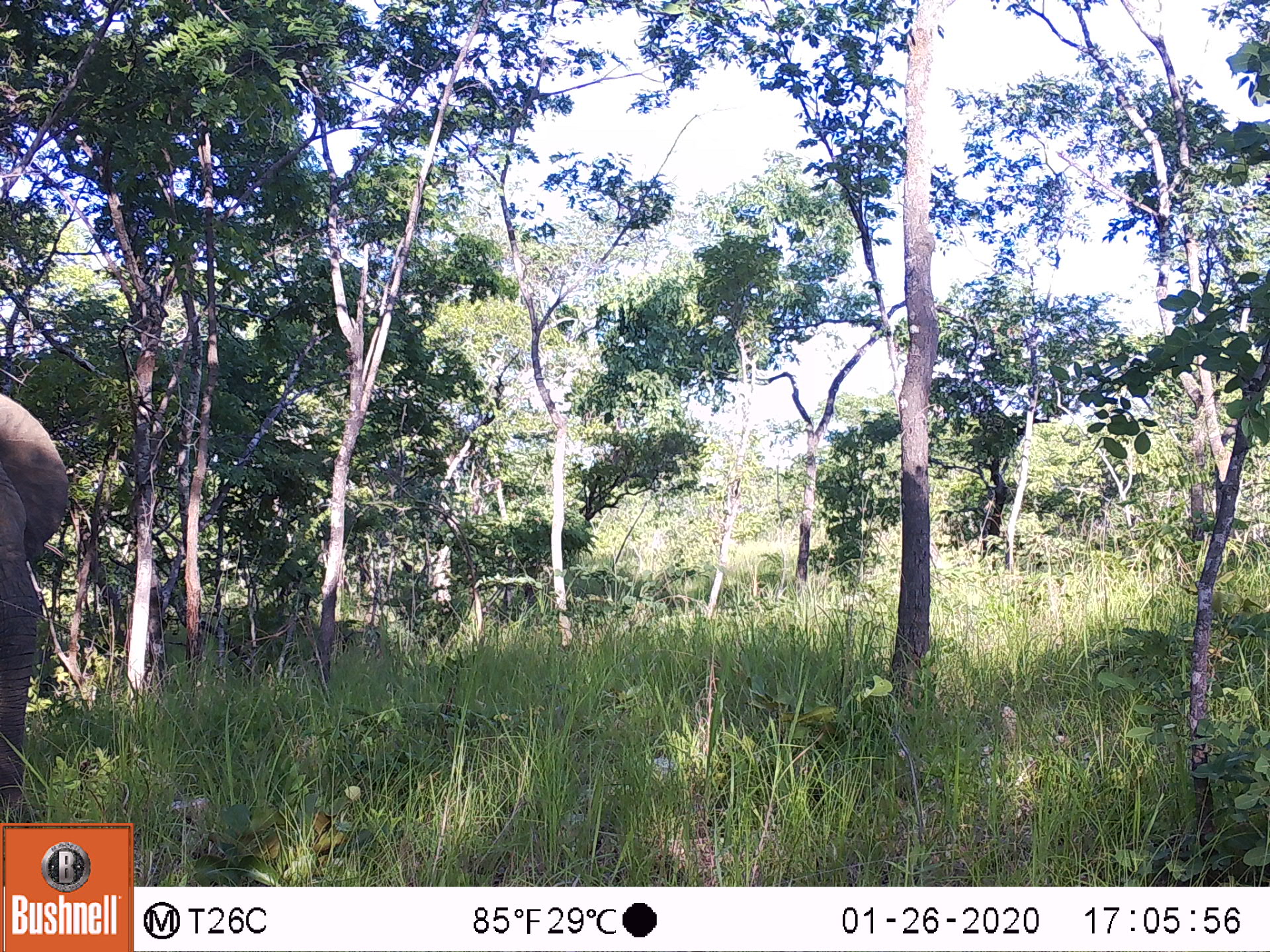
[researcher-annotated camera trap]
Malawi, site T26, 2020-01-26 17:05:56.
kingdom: Animalia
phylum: Chordata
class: Mammalia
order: Proboscidea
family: Elephantidae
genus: Loxodonta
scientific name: Loxodonta africana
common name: african savanna elephant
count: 1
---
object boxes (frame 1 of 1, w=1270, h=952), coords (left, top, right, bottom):
african savanna elephant: (0, 378, 81, 818)